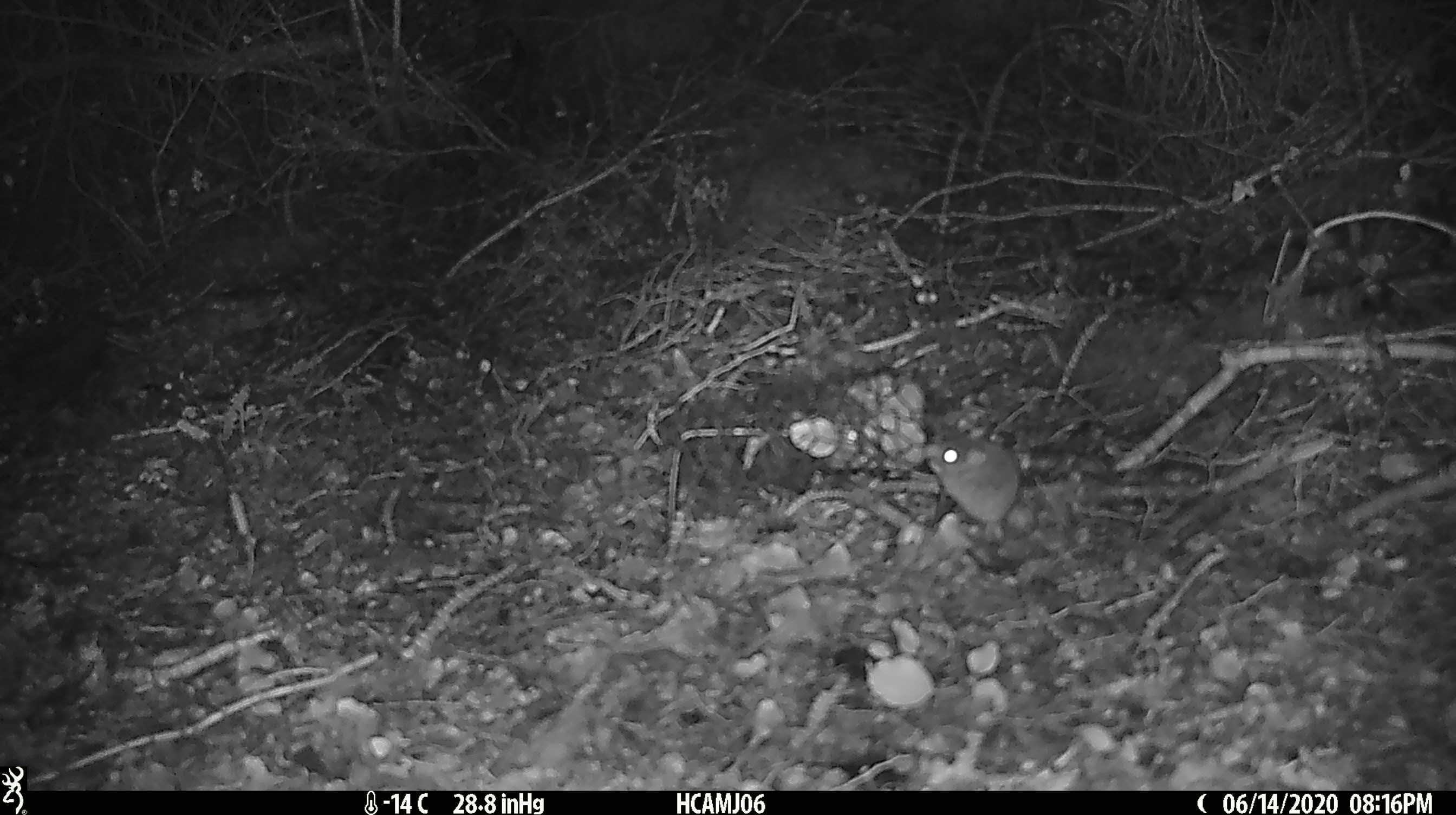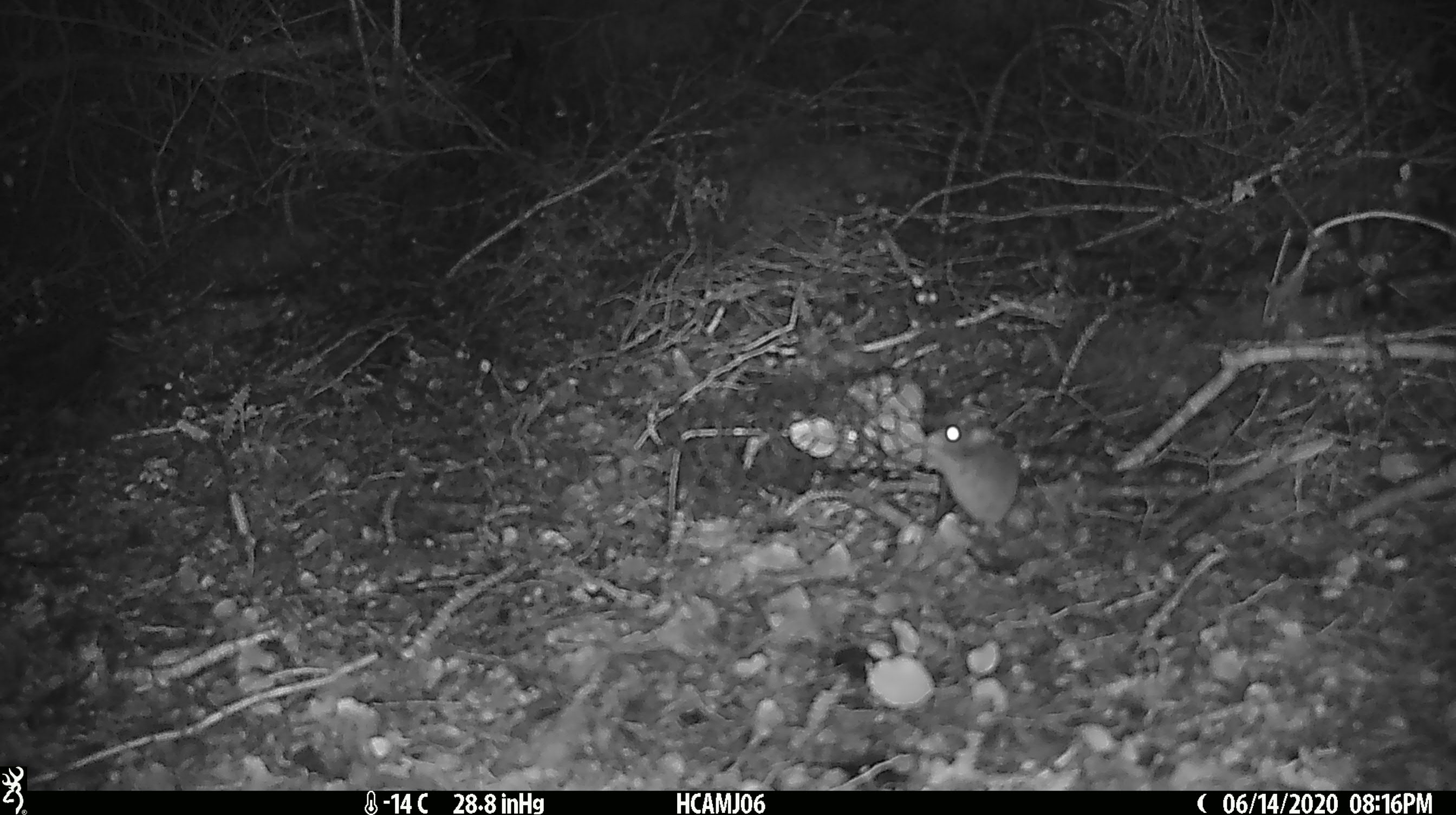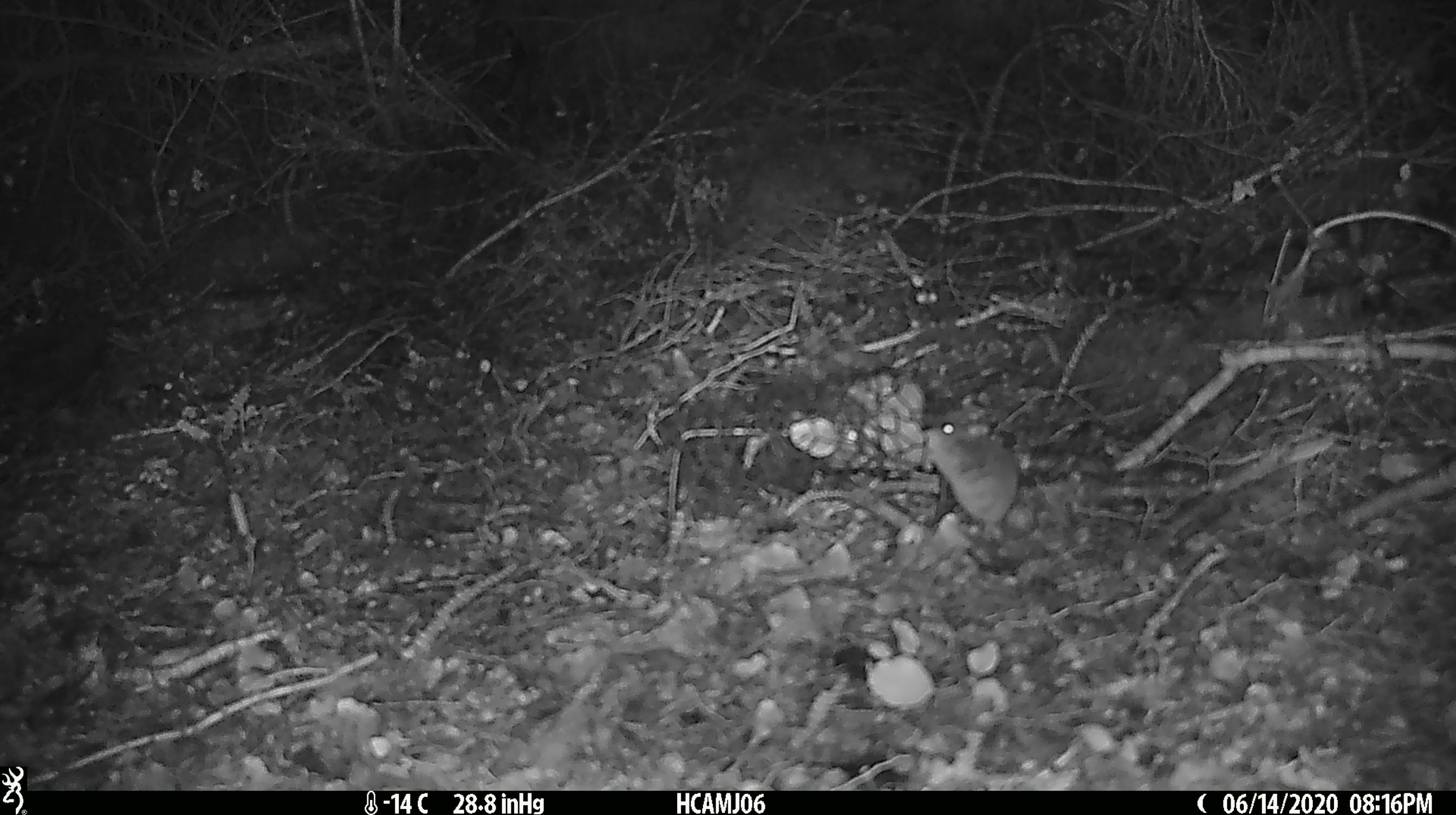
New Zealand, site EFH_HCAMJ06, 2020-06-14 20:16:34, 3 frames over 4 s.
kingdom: Animalia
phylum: Chordata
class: Mammalia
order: Rodentia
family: Muridae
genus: Mus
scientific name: Mus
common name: mouse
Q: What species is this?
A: Mouse (Mus).